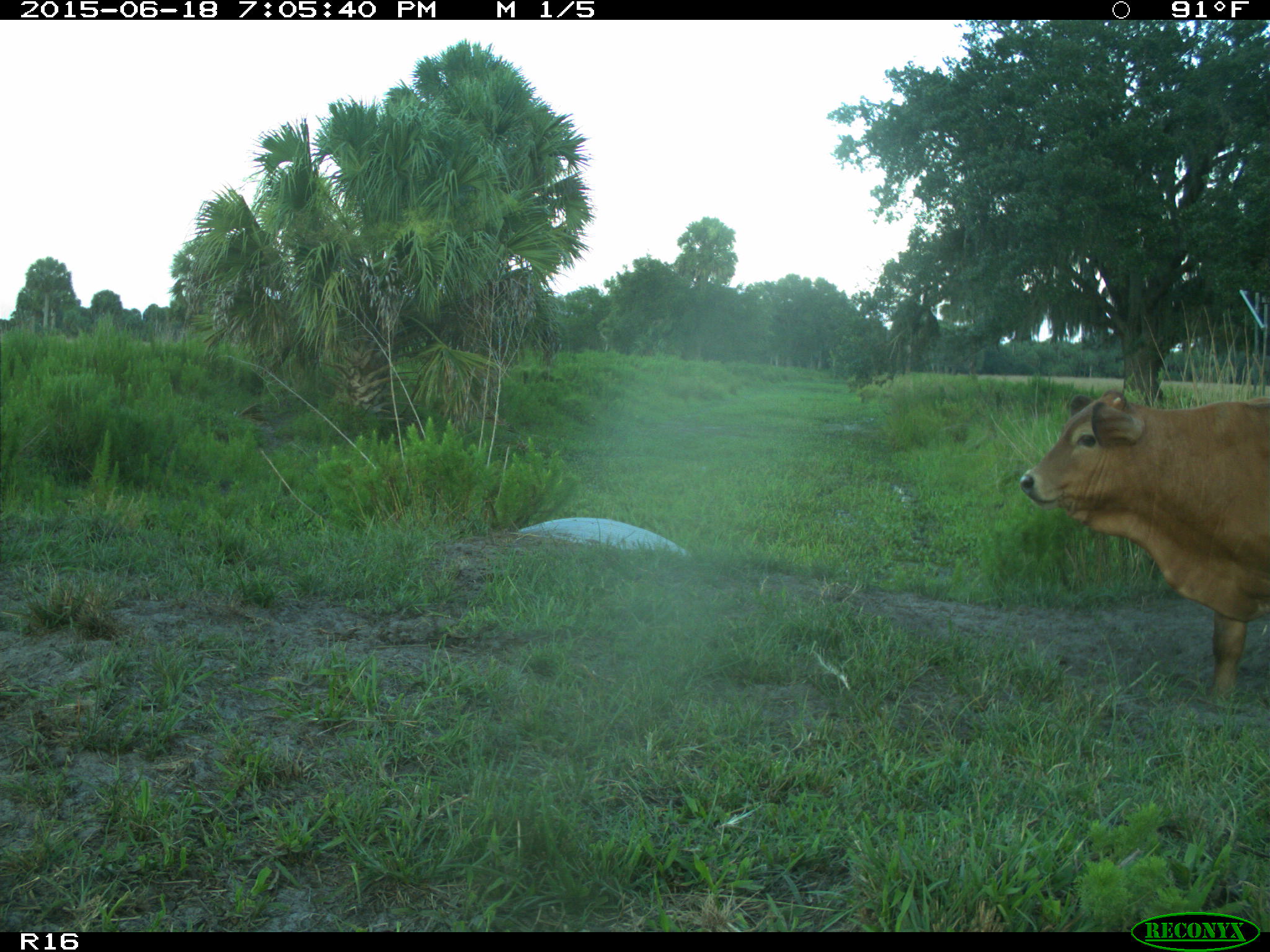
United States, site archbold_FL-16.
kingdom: Animalia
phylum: Chordata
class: Mammalia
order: Artiodactyla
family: Bovidae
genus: Bos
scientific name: Bos taurus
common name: domestic cow